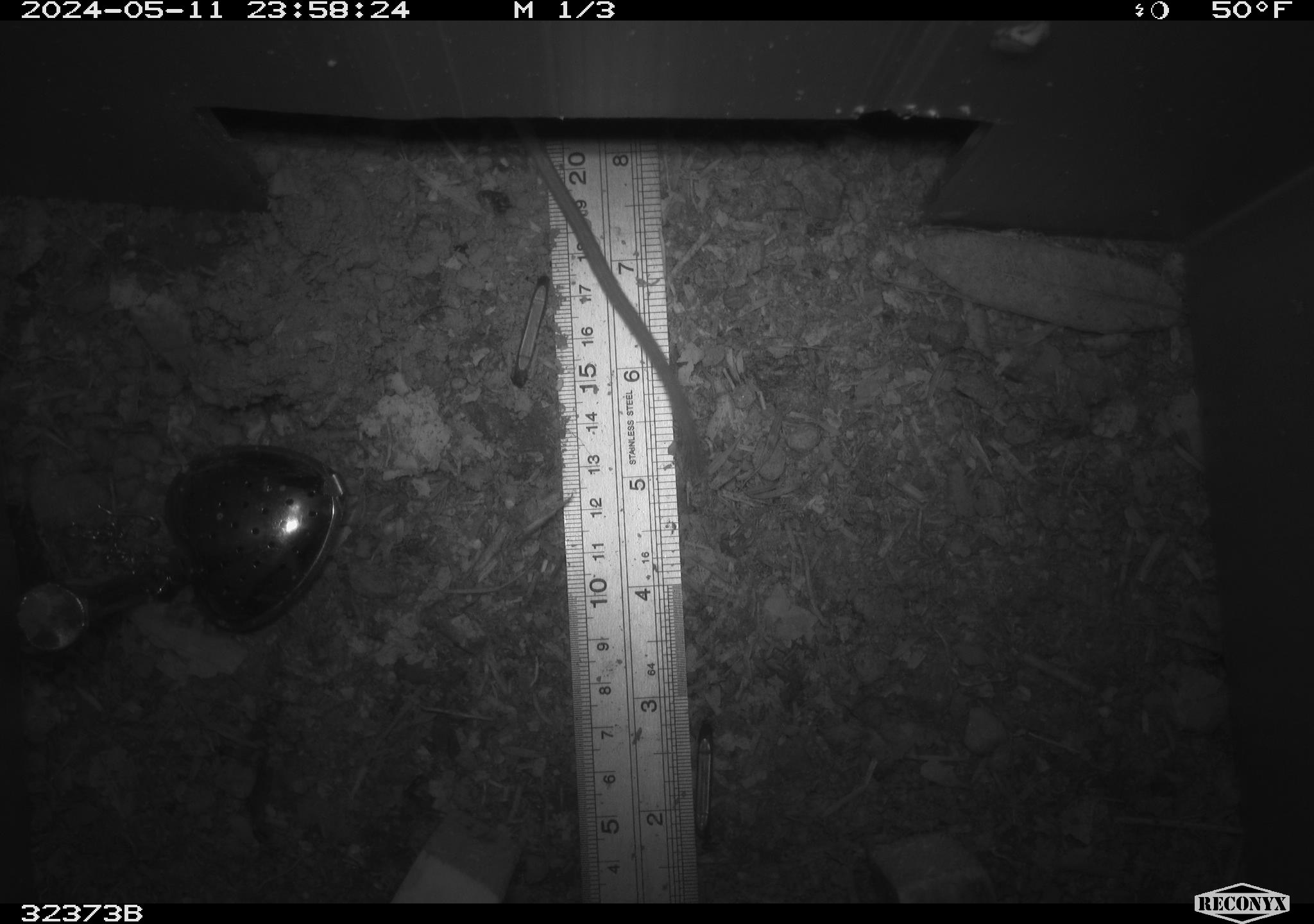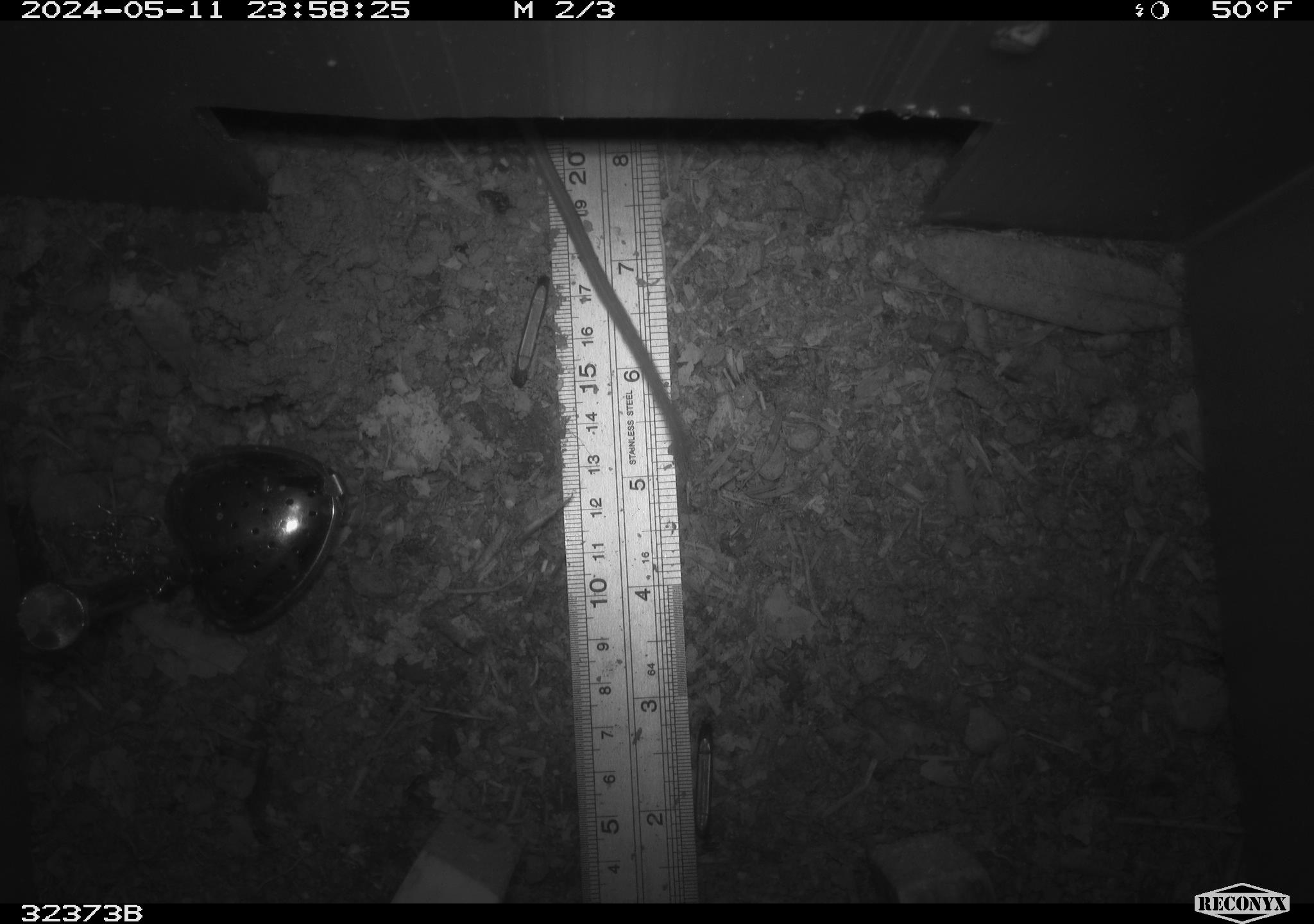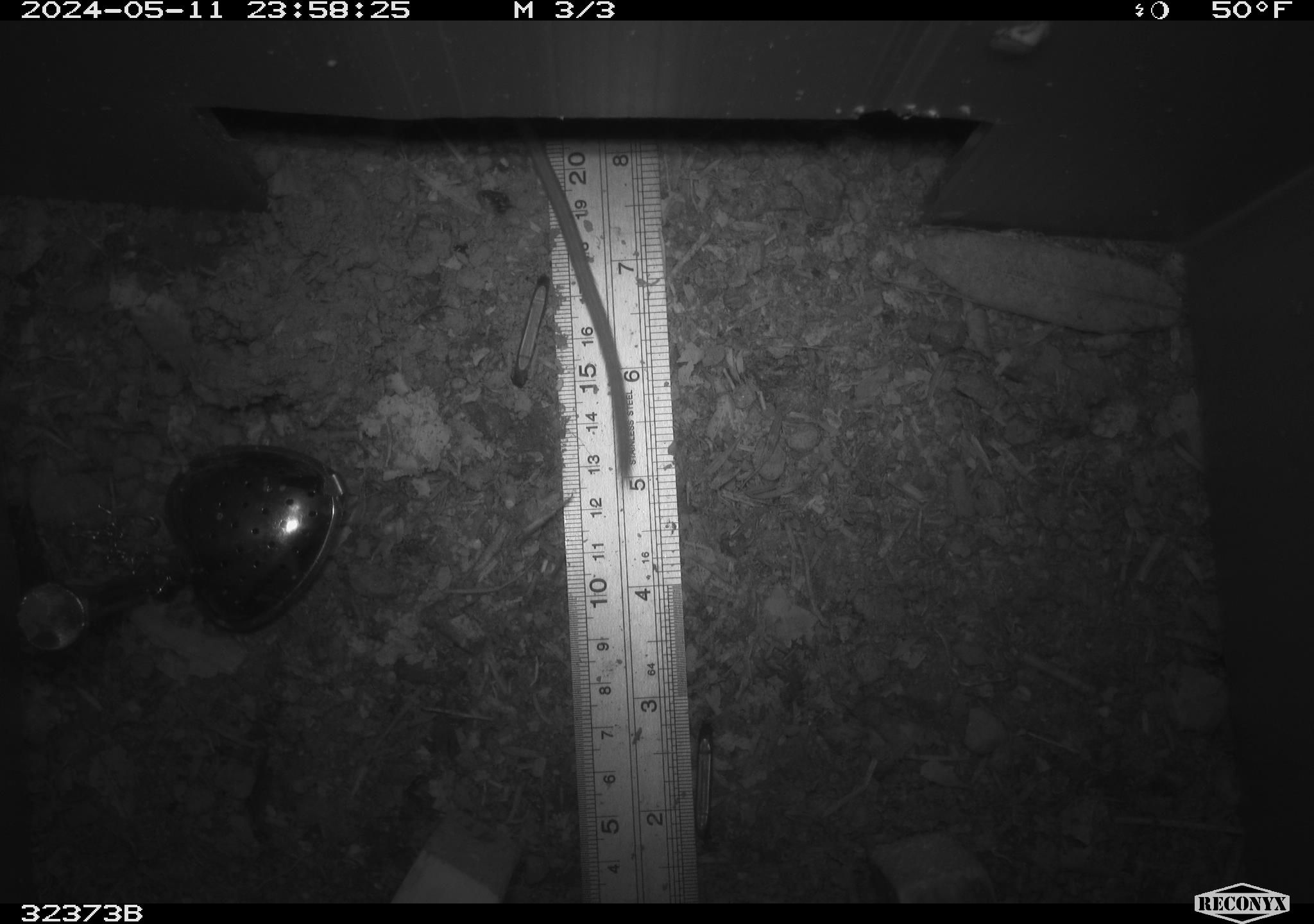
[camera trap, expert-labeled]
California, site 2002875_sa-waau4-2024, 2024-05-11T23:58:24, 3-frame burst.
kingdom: Animalia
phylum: Chordata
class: Mammalia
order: Rodentia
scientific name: Rodentia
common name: rodent